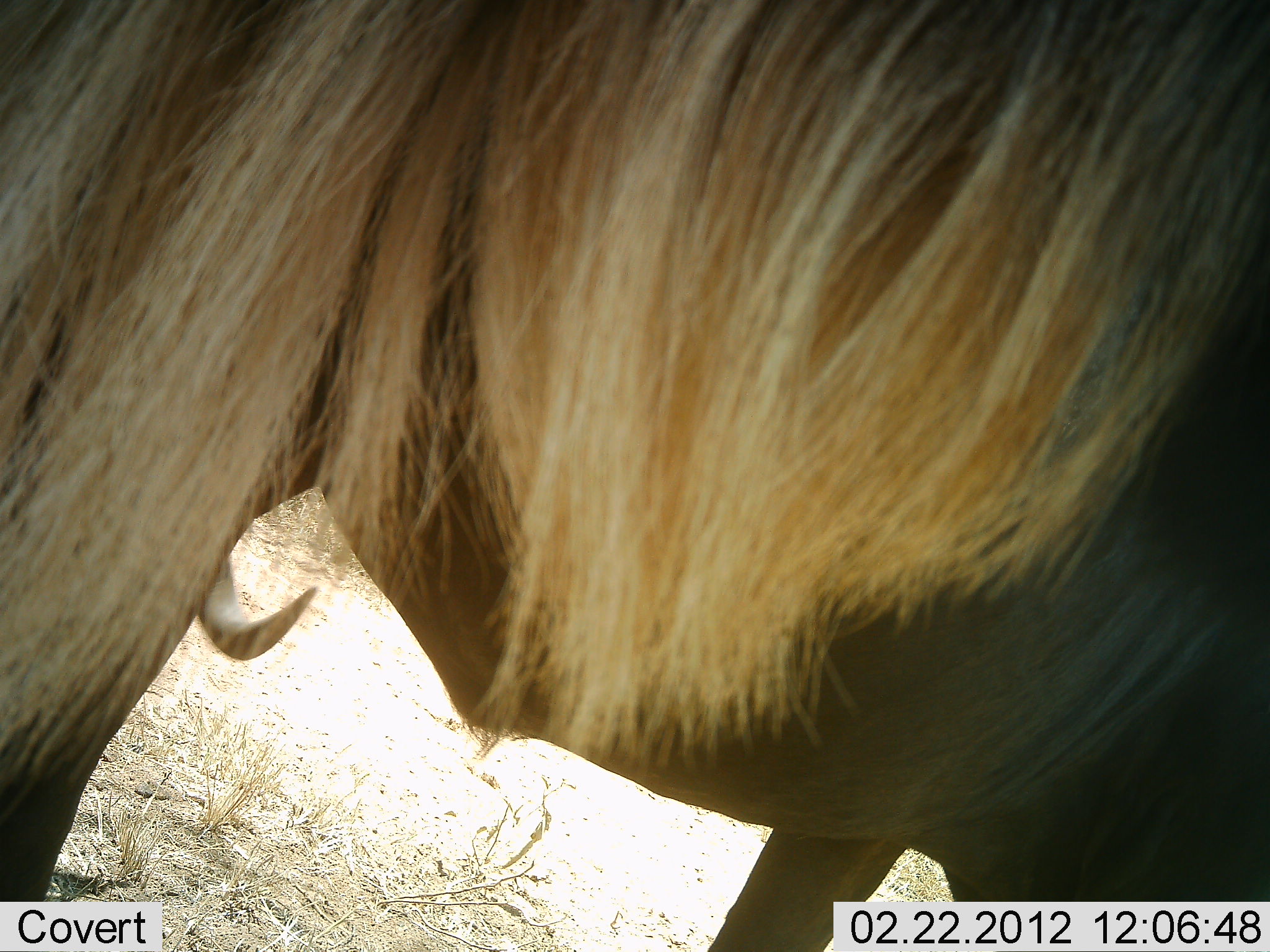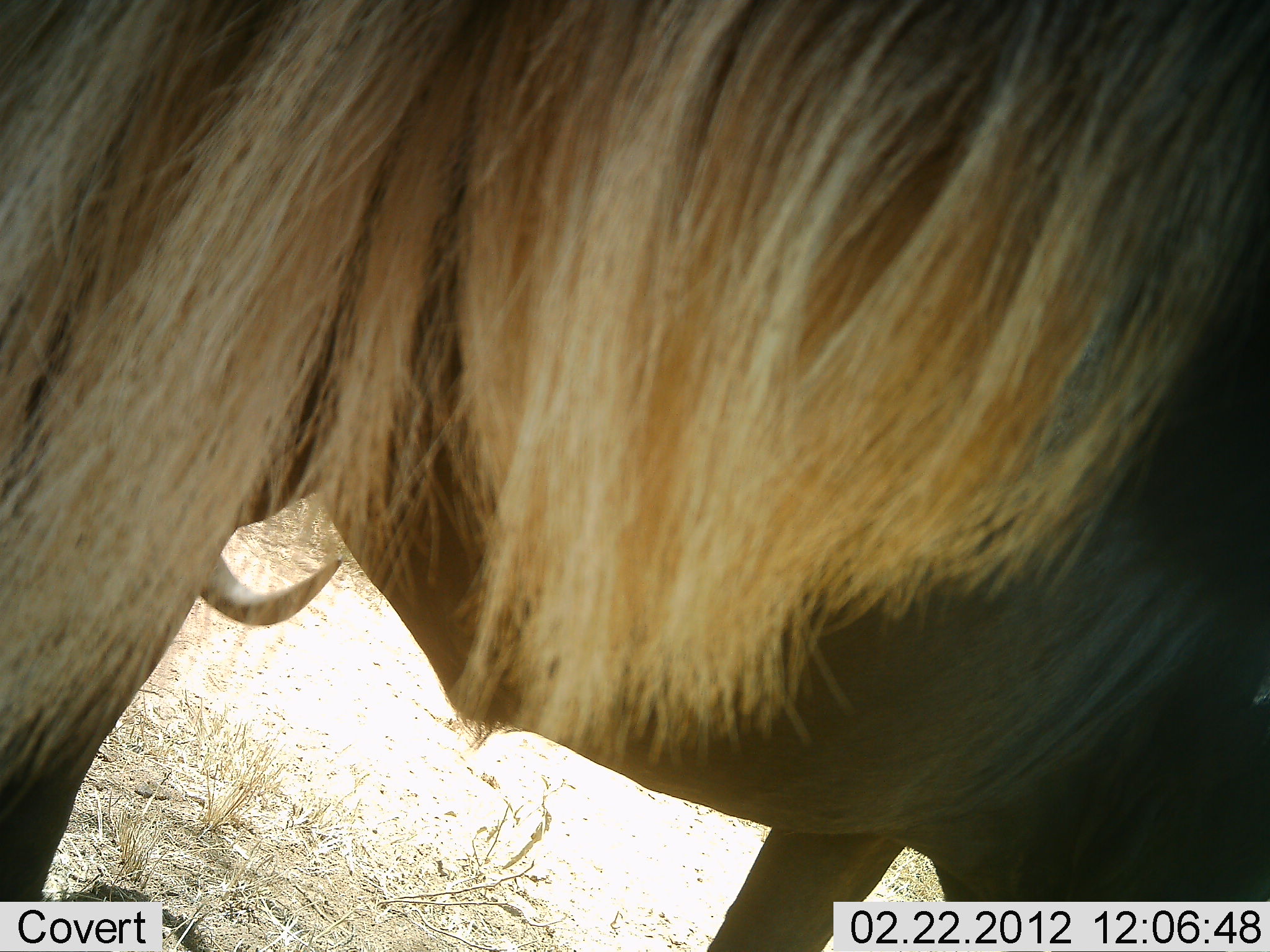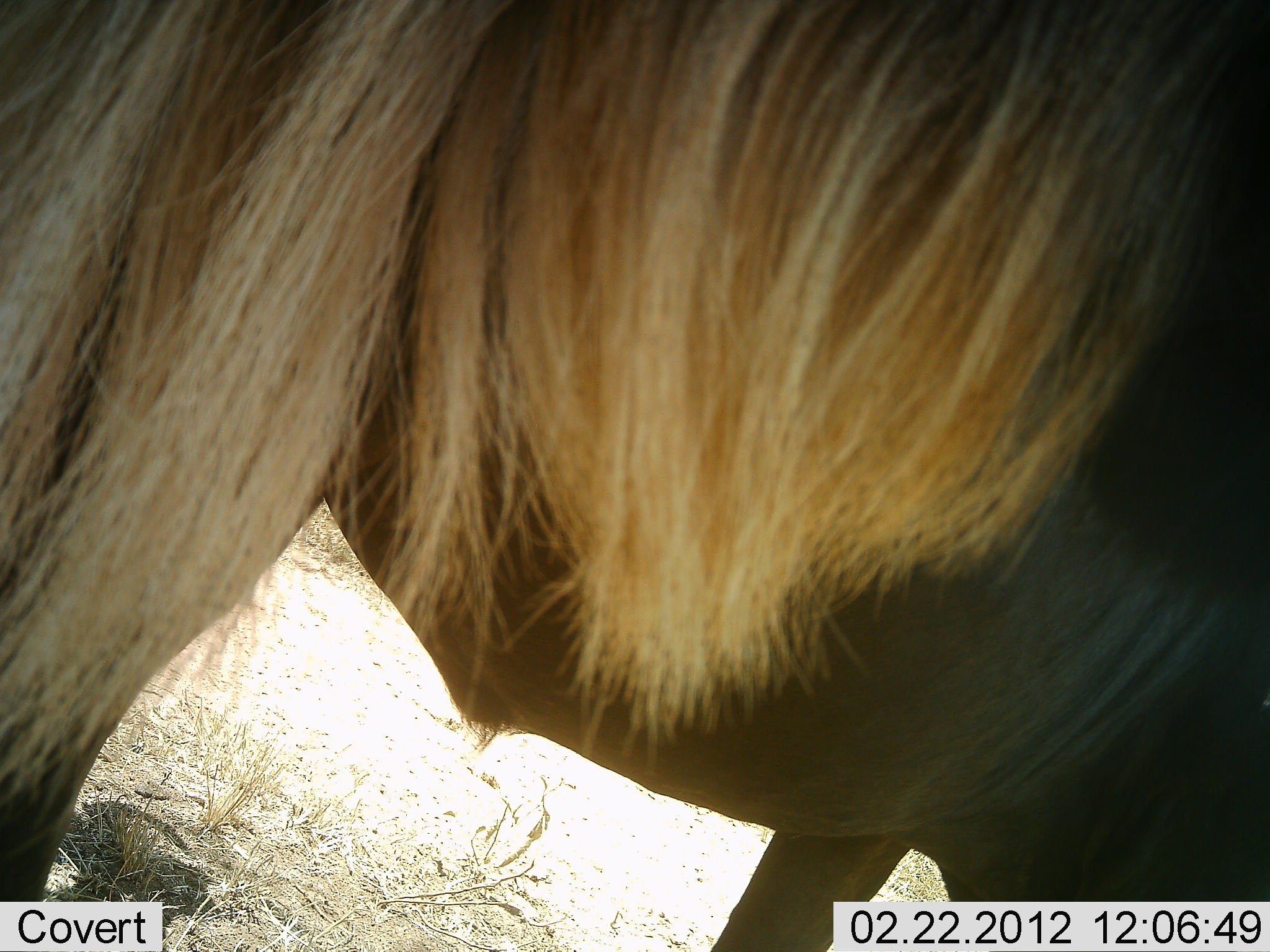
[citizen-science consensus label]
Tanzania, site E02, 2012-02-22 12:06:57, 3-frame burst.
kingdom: Animalia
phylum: Chordata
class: Mammalia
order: Artiodactyla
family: Bovidae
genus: Connochaetes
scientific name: Connochaetes taurinus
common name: blue wildebeest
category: wildebeest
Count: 1.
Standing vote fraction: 95%.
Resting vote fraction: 10%.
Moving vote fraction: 10%.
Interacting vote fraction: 5%.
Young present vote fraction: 0%.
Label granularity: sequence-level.